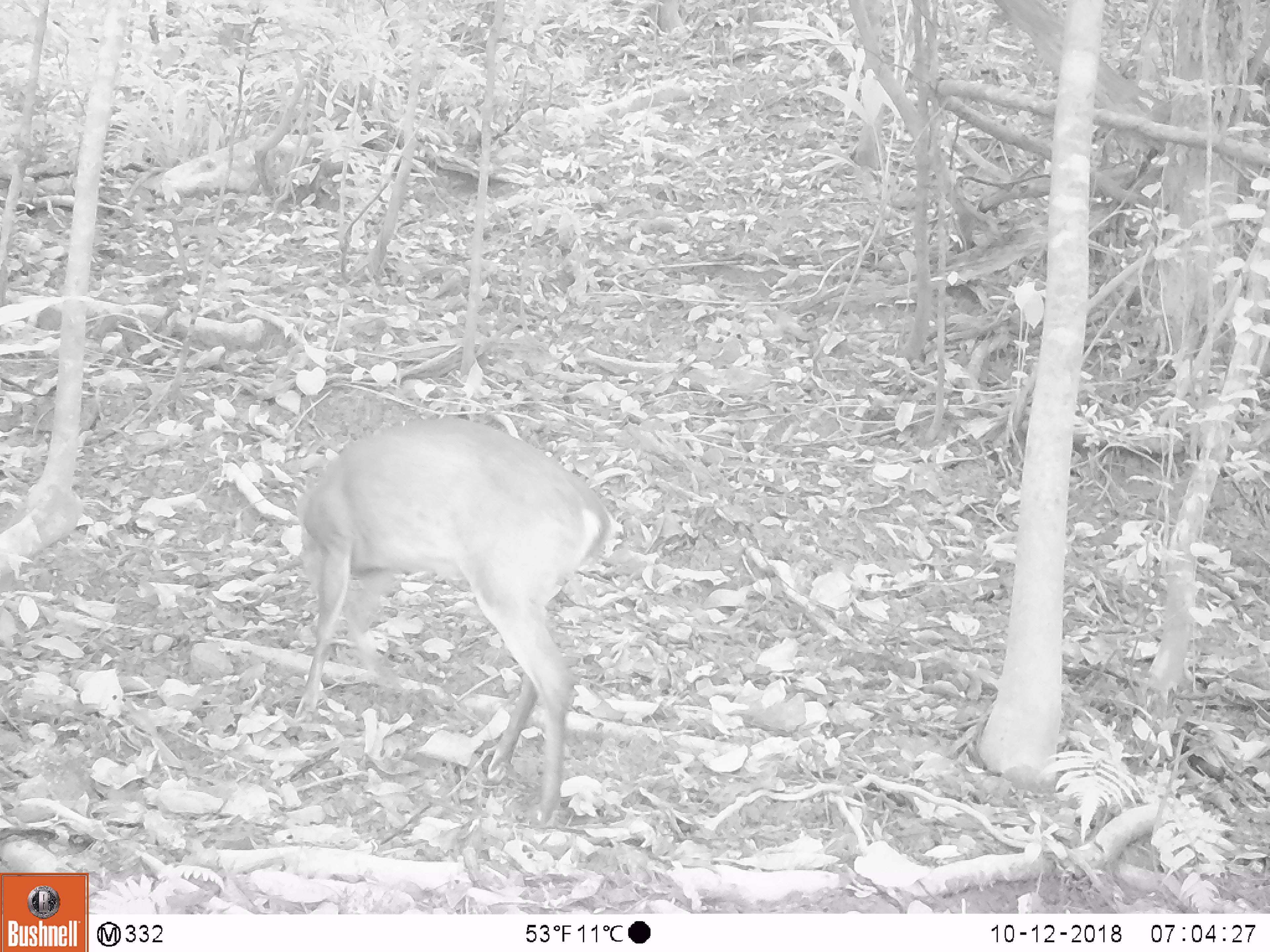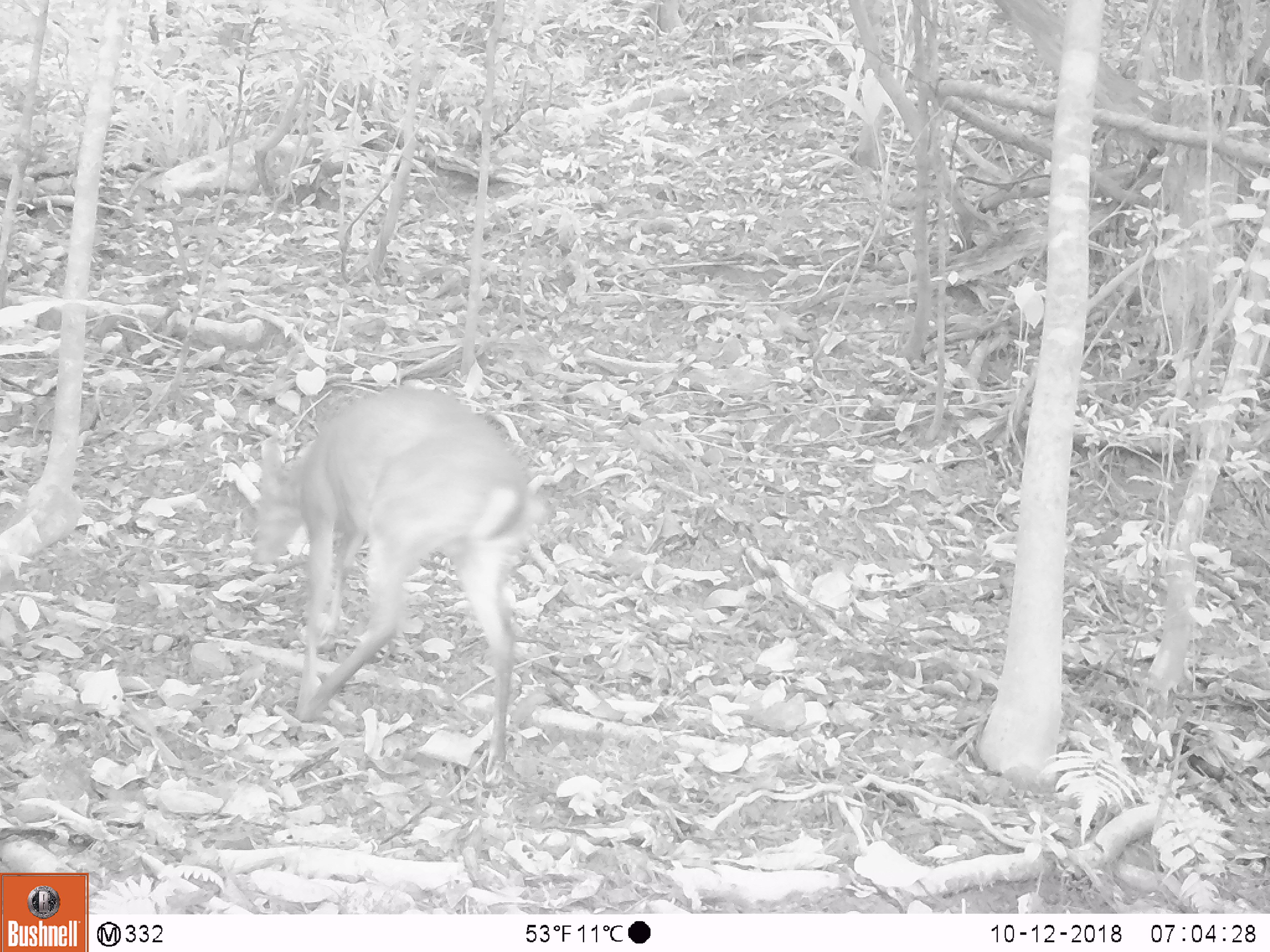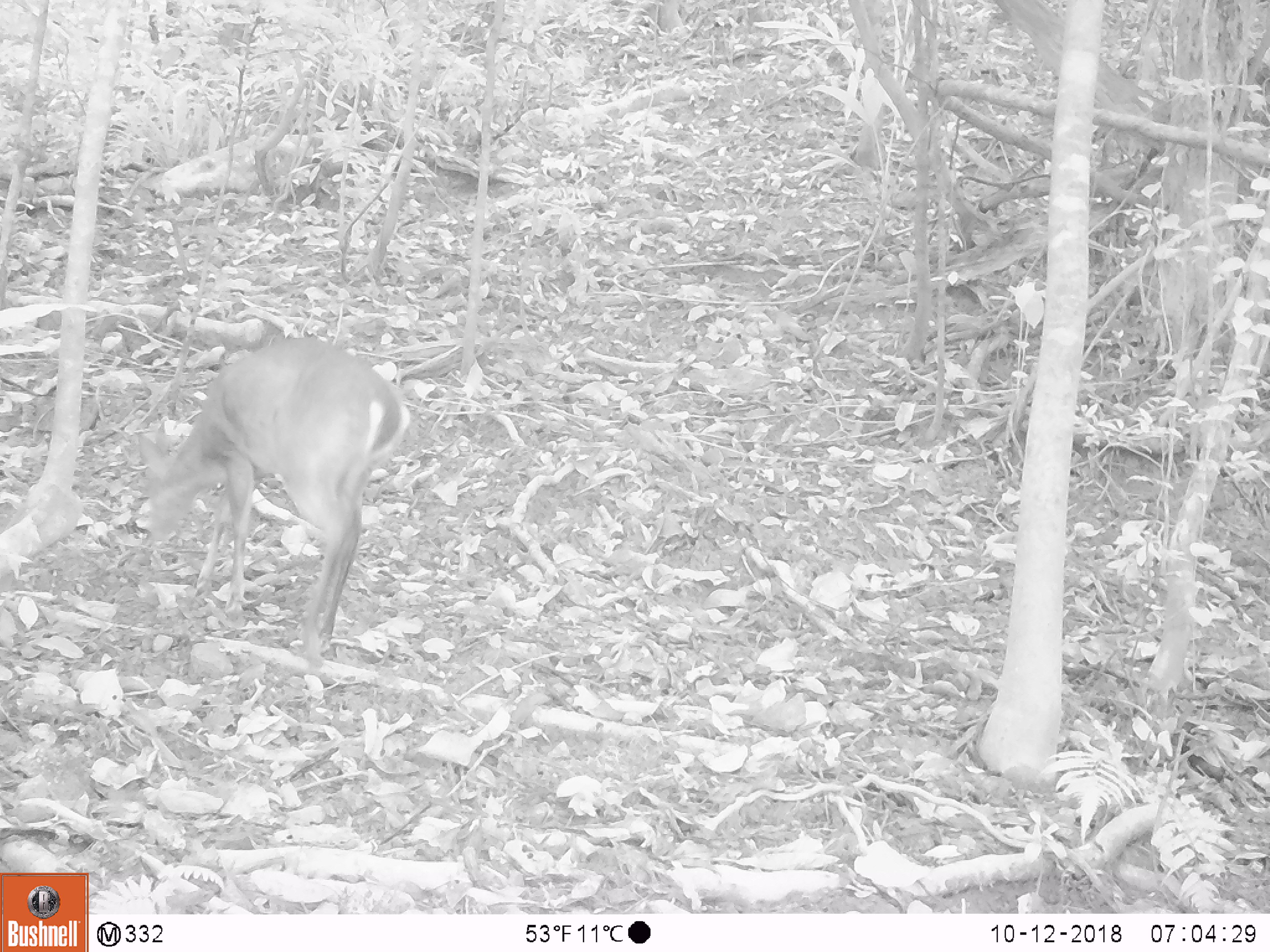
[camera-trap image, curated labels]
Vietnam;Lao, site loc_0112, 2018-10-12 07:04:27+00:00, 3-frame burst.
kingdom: Animalia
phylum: Chordata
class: Mammalia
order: Artiodactyla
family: Cervidae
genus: Muntiacus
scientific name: Muntiacus vuquangensis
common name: large-antlered muntjac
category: large antlered muntjac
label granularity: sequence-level